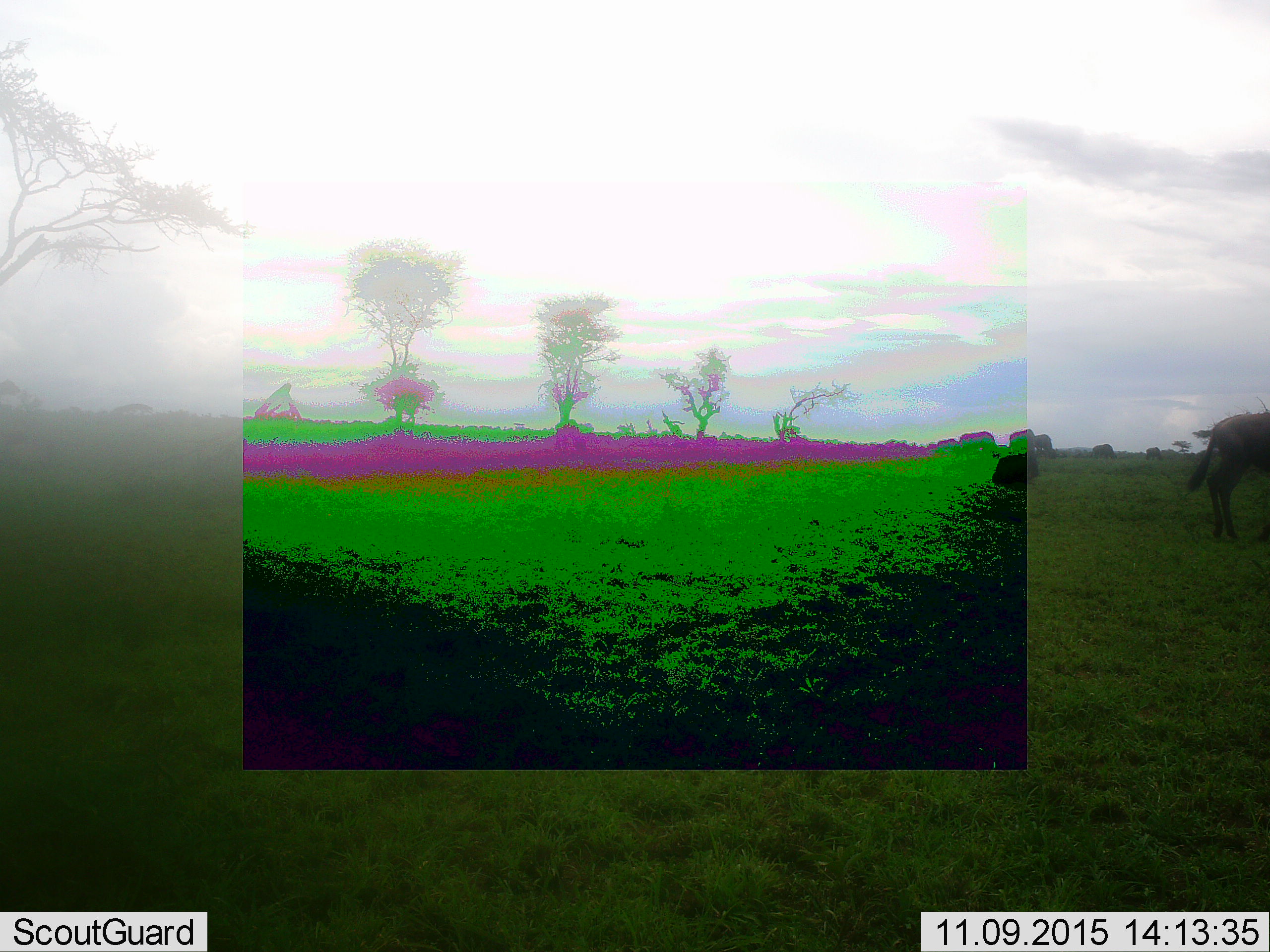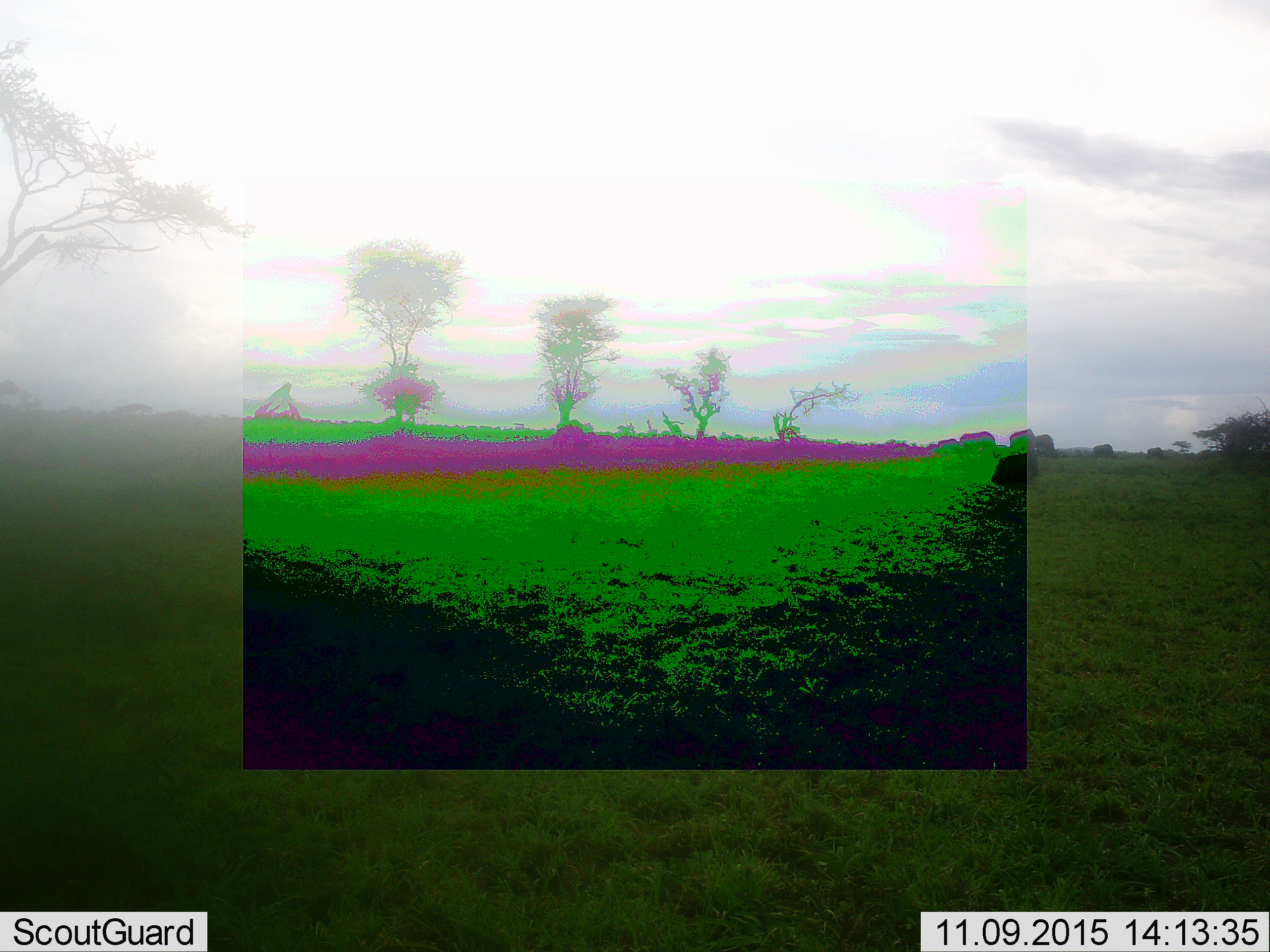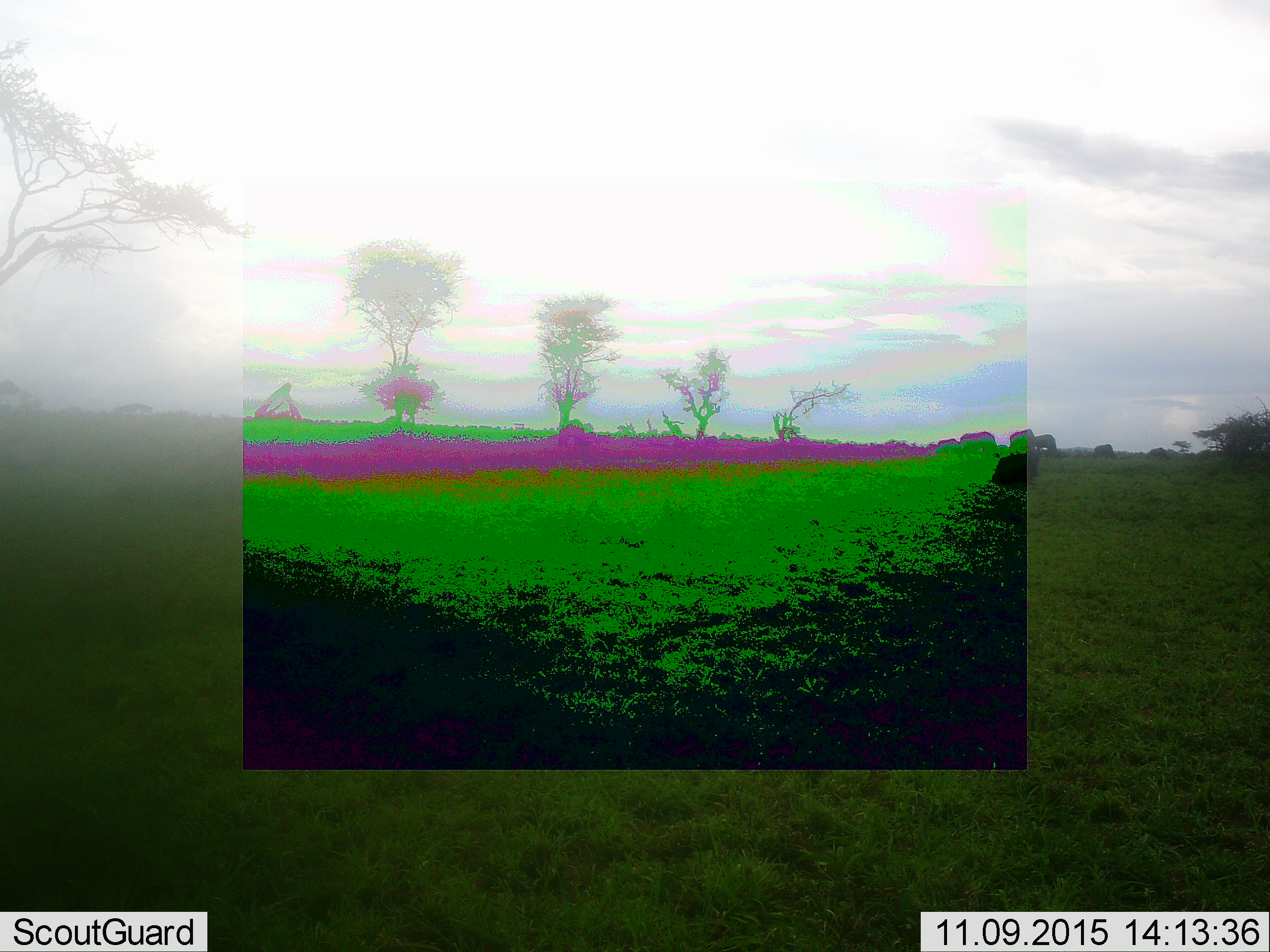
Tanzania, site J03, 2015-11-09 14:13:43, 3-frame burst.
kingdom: Animalia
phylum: Chordata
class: Mammalia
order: Artiodactyla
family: Bovidae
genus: Connochaetes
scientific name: Connochaetes taurinus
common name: blue wildebeest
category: wildebeest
Wildebeest (blue wildebeest) (Connochaetes taurinus), count 5. Behavior (volunteer vote fractions): standing 0%, resting 0%, moving 71%, interacting 0%. Young present (vote fraction): 0%. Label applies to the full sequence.